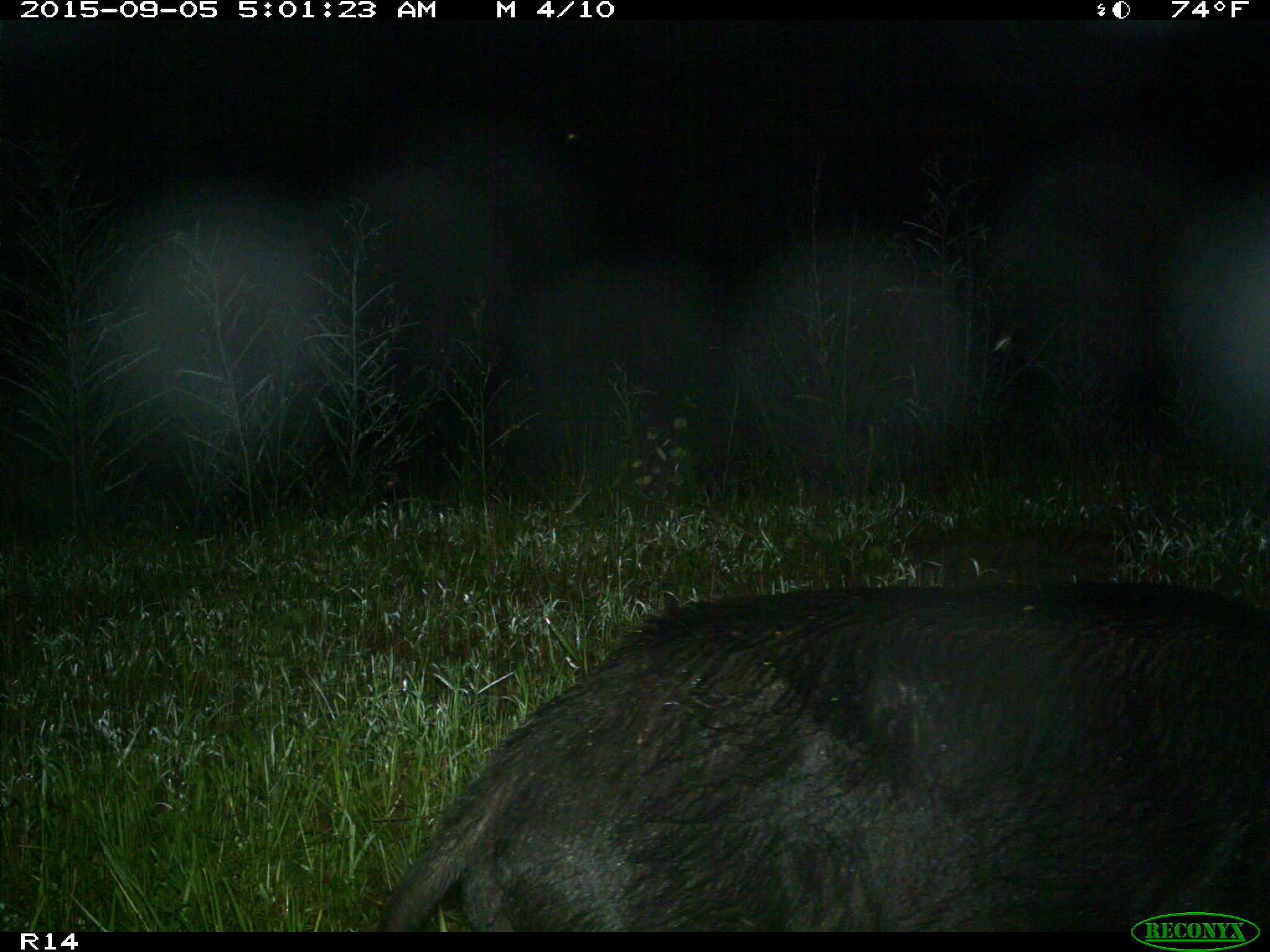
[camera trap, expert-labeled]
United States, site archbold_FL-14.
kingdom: Animalia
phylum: Chordata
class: Mammalia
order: Artiodactyla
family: Suidae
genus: Sus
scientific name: Sus scrofa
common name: wild boar